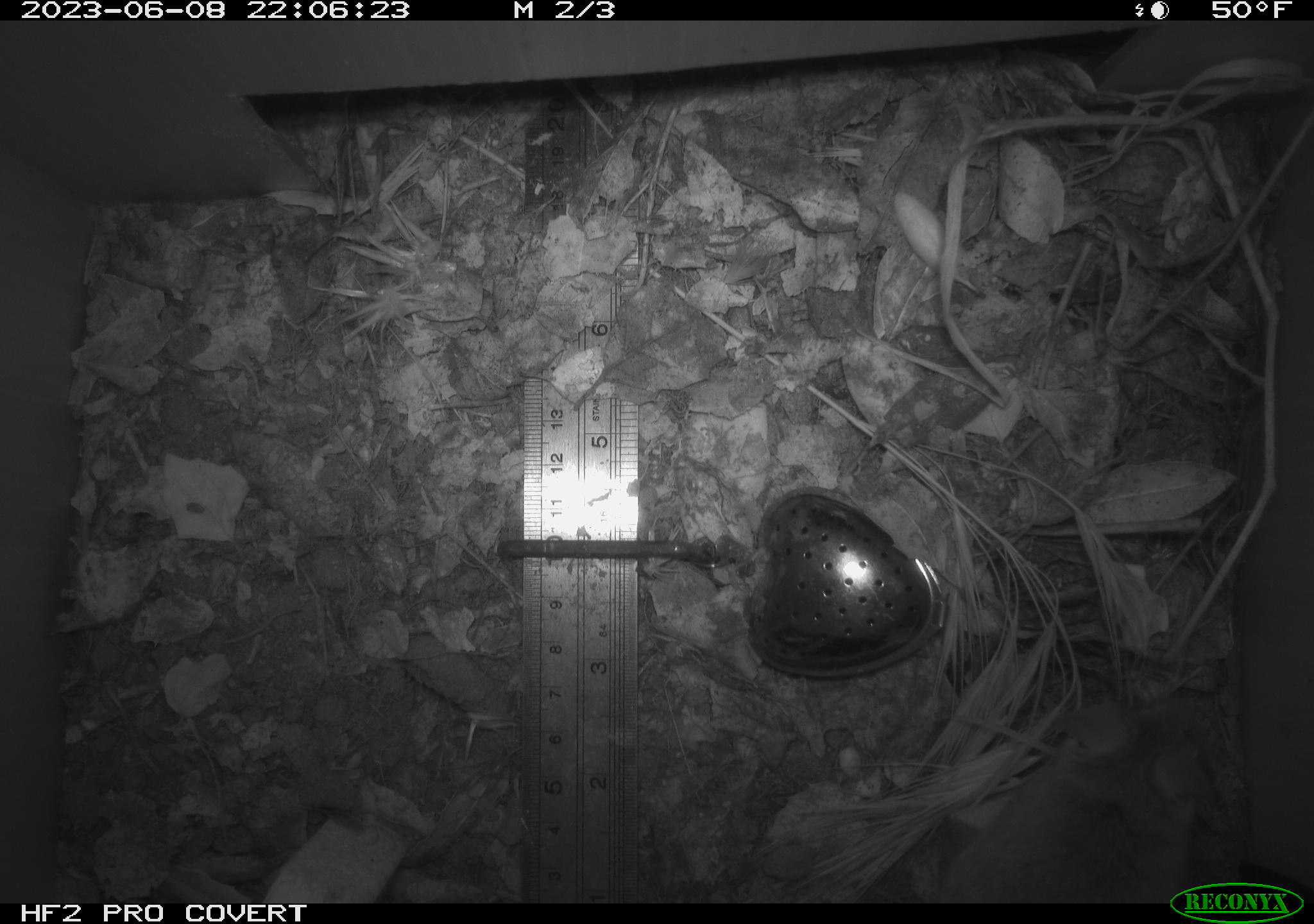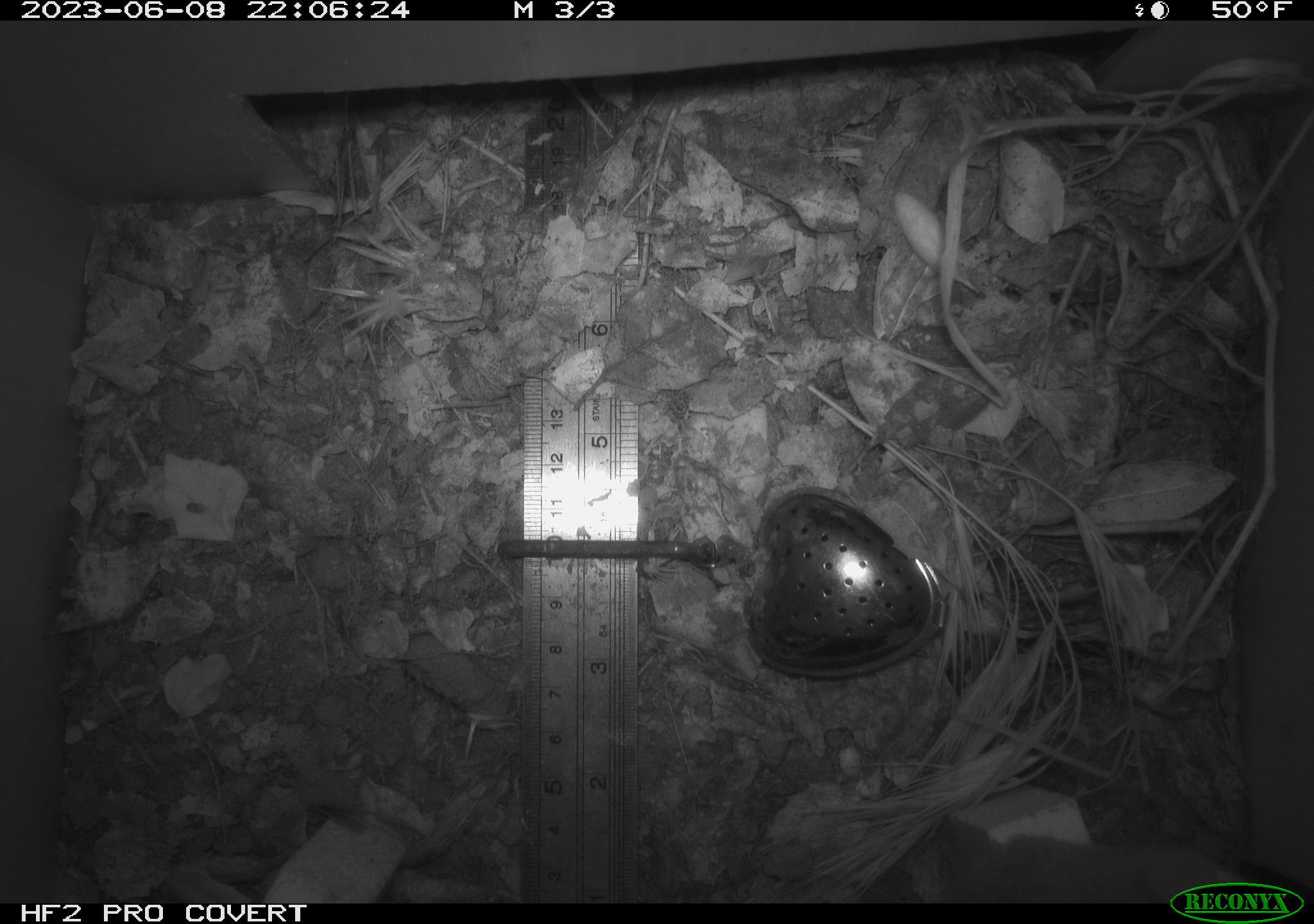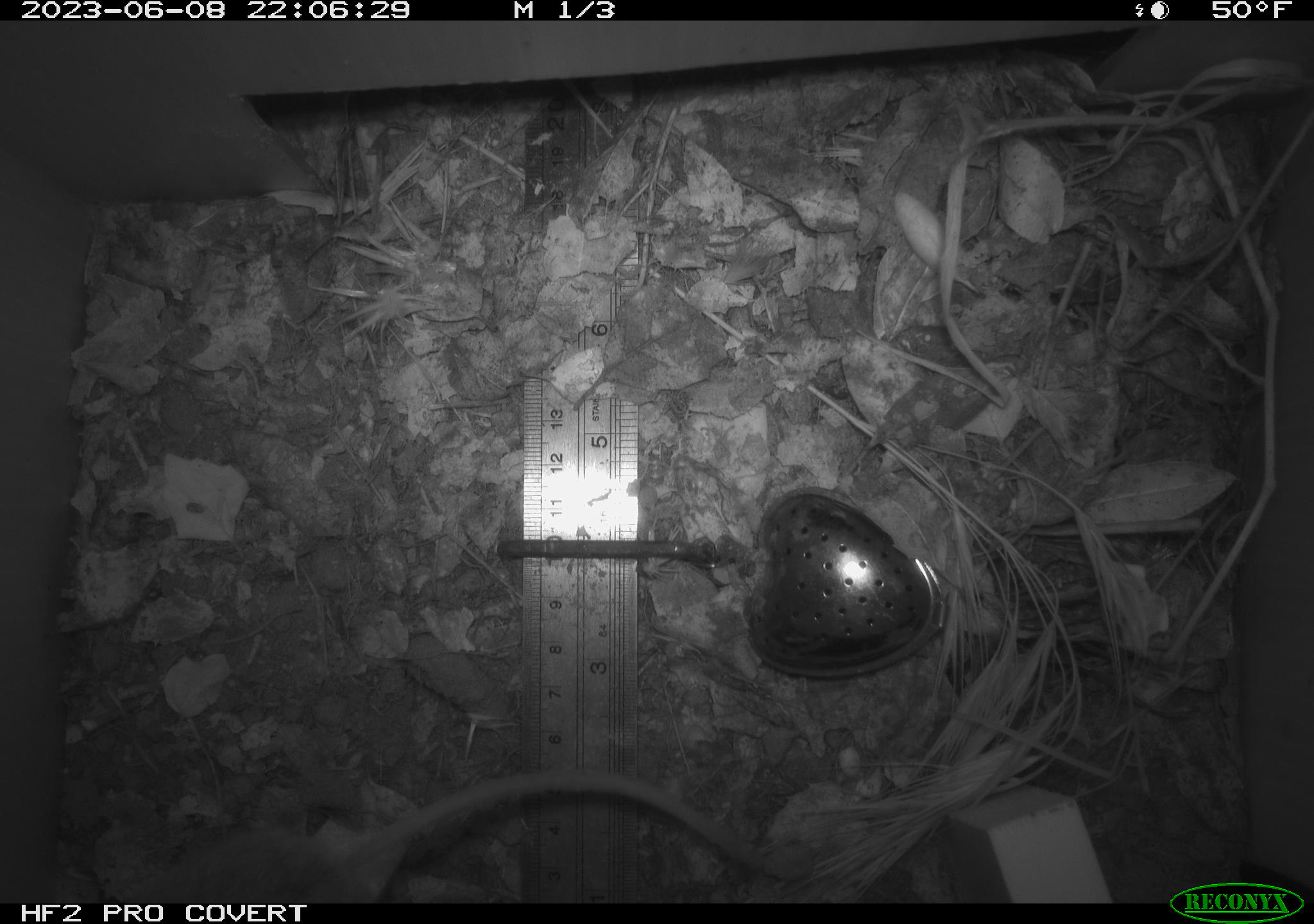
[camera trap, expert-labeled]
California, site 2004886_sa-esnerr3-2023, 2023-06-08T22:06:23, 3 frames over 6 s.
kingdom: Animalia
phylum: Chordata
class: Mammalia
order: Rodentia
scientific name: Rodentia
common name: mouse species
Mouse species (Rodentia).